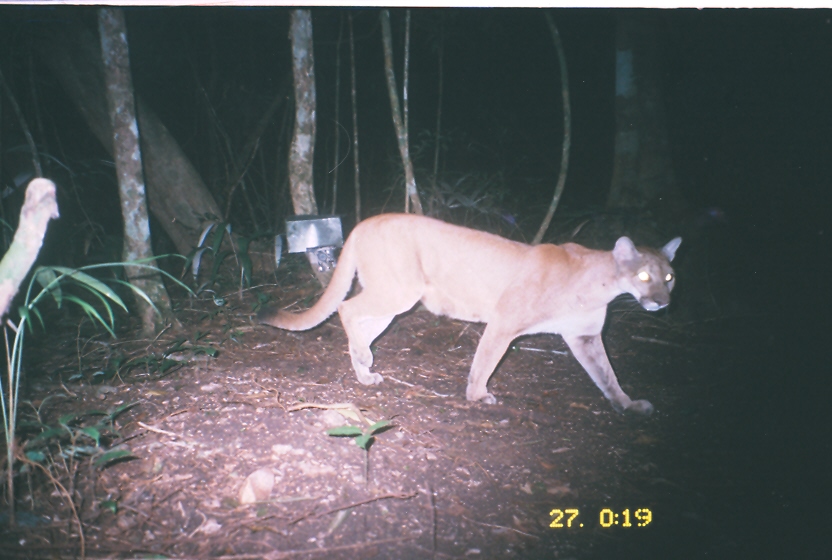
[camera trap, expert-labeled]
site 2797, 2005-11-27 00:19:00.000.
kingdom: Animalia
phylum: Chordata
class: Mammalia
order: Carnivora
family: Felidae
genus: Puma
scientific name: Puma concolor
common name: mountain lion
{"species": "Puma concolor (mountain lion)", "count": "1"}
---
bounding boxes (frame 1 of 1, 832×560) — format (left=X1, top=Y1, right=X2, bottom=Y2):
puma concolor: (left=256, top=211, right=685, bottom=423); (left=0, top=177, right=60, bottom=320)